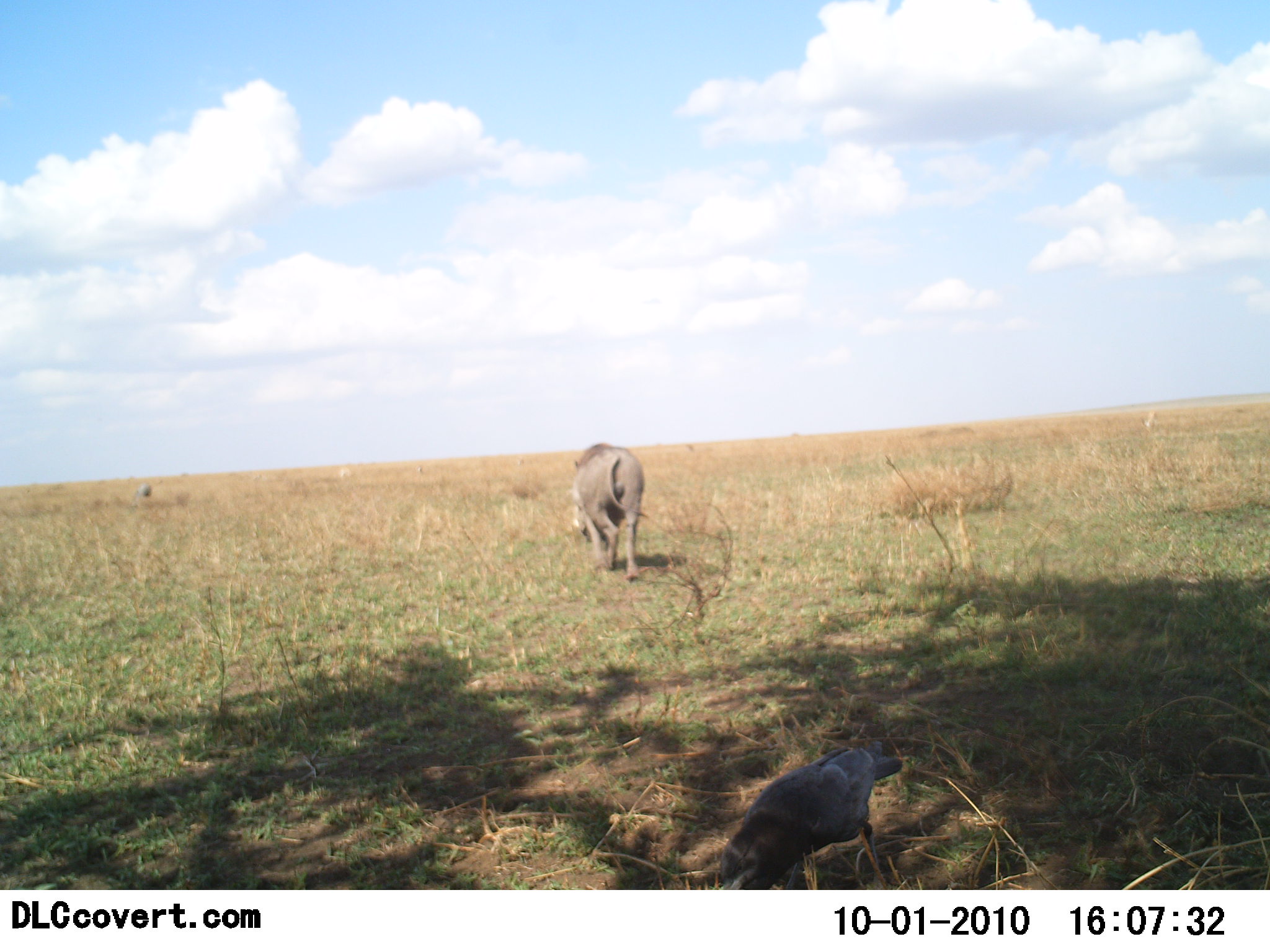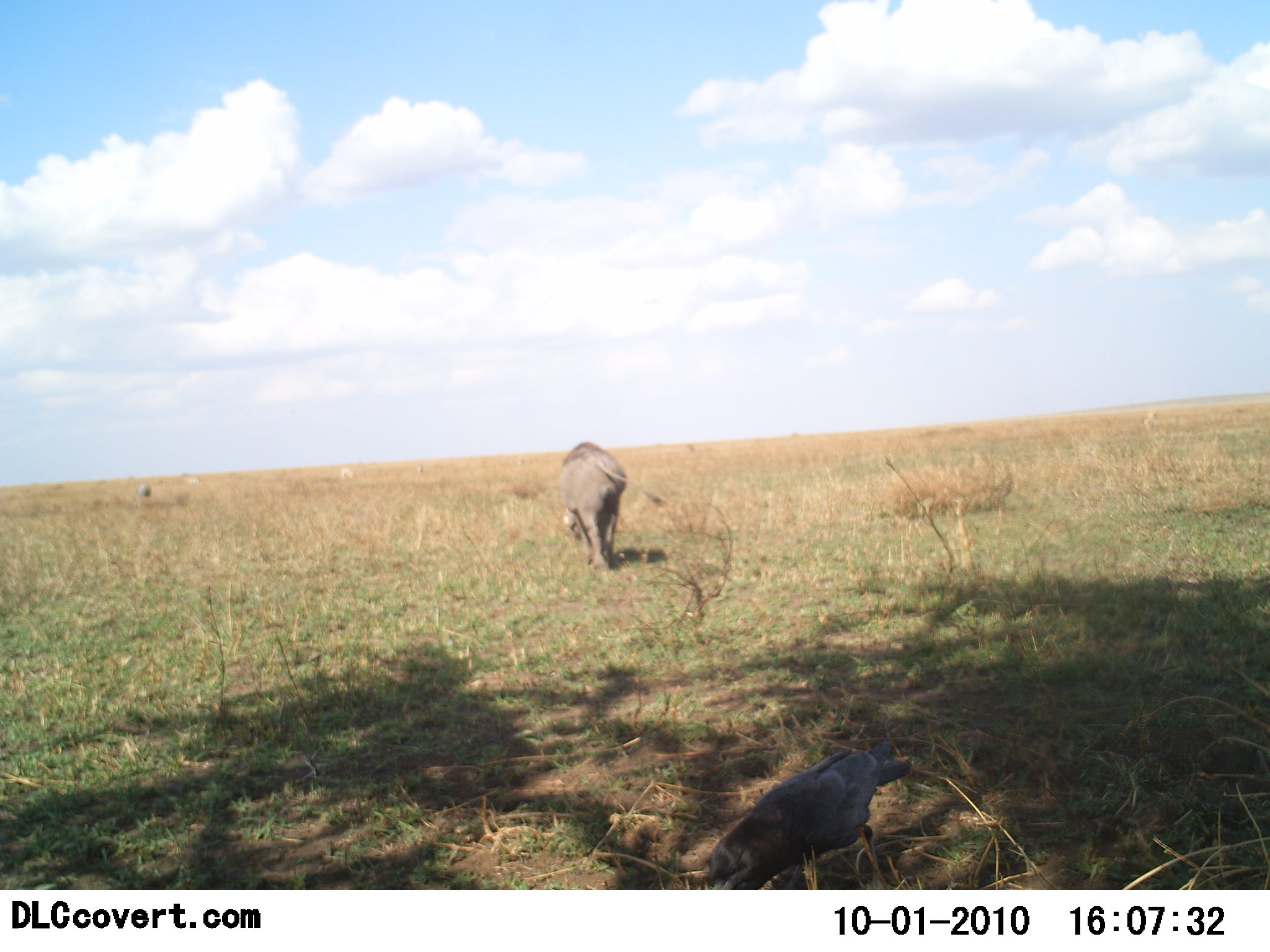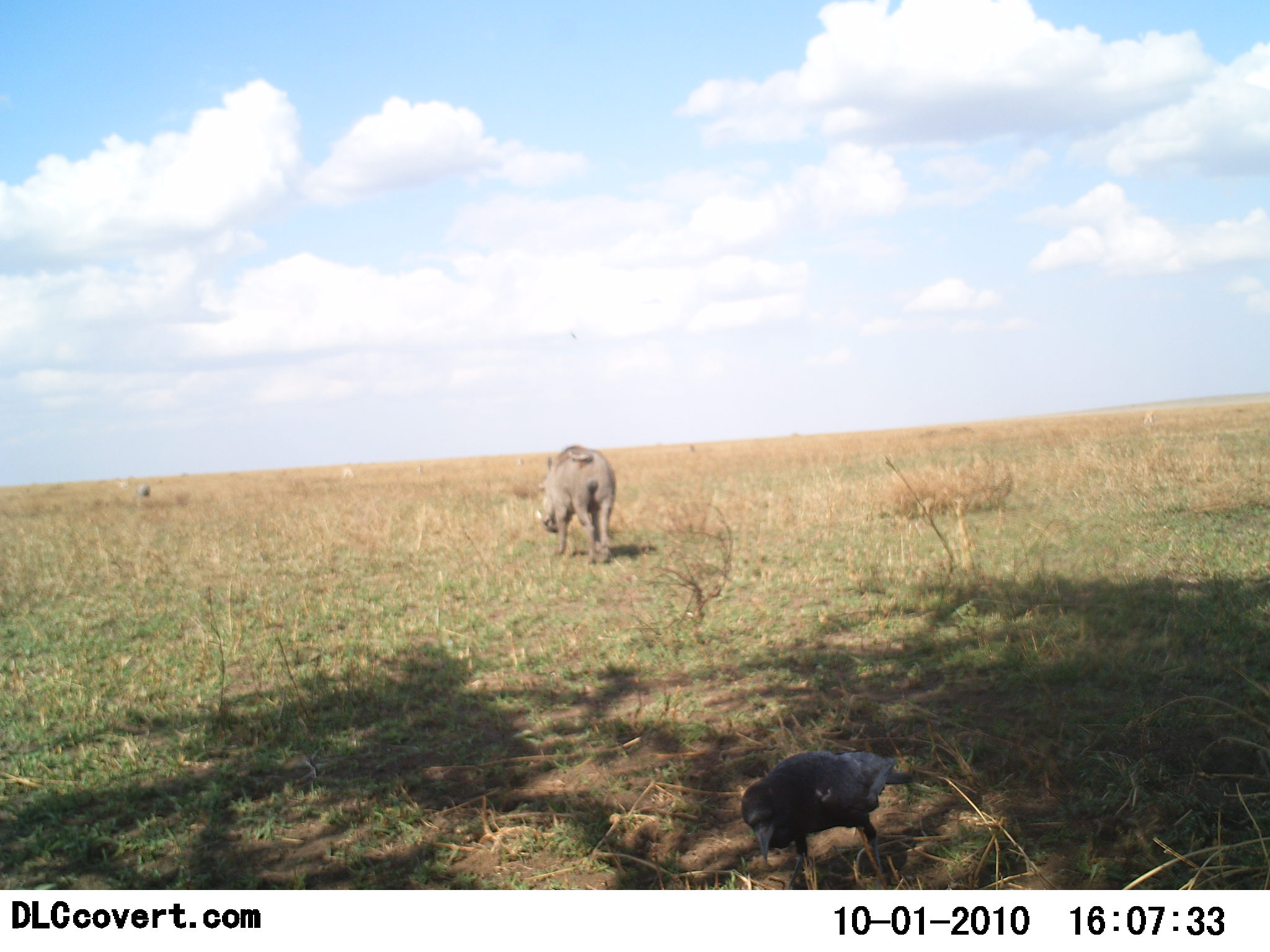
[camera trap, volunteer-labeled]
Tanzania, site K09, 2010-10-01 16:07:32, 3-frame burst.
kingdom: Animalia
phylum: Chordata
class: Aves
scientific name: Aves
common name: bird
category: otherbird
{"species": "otherbird (bird) (Aves)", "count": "1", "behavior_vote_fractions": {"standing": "24%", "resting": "0%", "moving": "6%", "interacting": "0%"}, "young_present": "0%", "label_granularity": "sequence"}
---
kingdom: Animalia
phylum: Chordata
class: Mammalia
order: Artiodactyla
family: Suidae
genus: Phacochoerus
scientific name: Phacochoerus africanus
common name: warthog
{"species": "warthog (Phacochoerus africanus)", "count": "1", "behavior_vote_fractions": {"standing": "0%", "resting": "0%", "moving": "95%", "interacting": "0%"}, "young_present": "5%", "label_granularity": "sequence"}